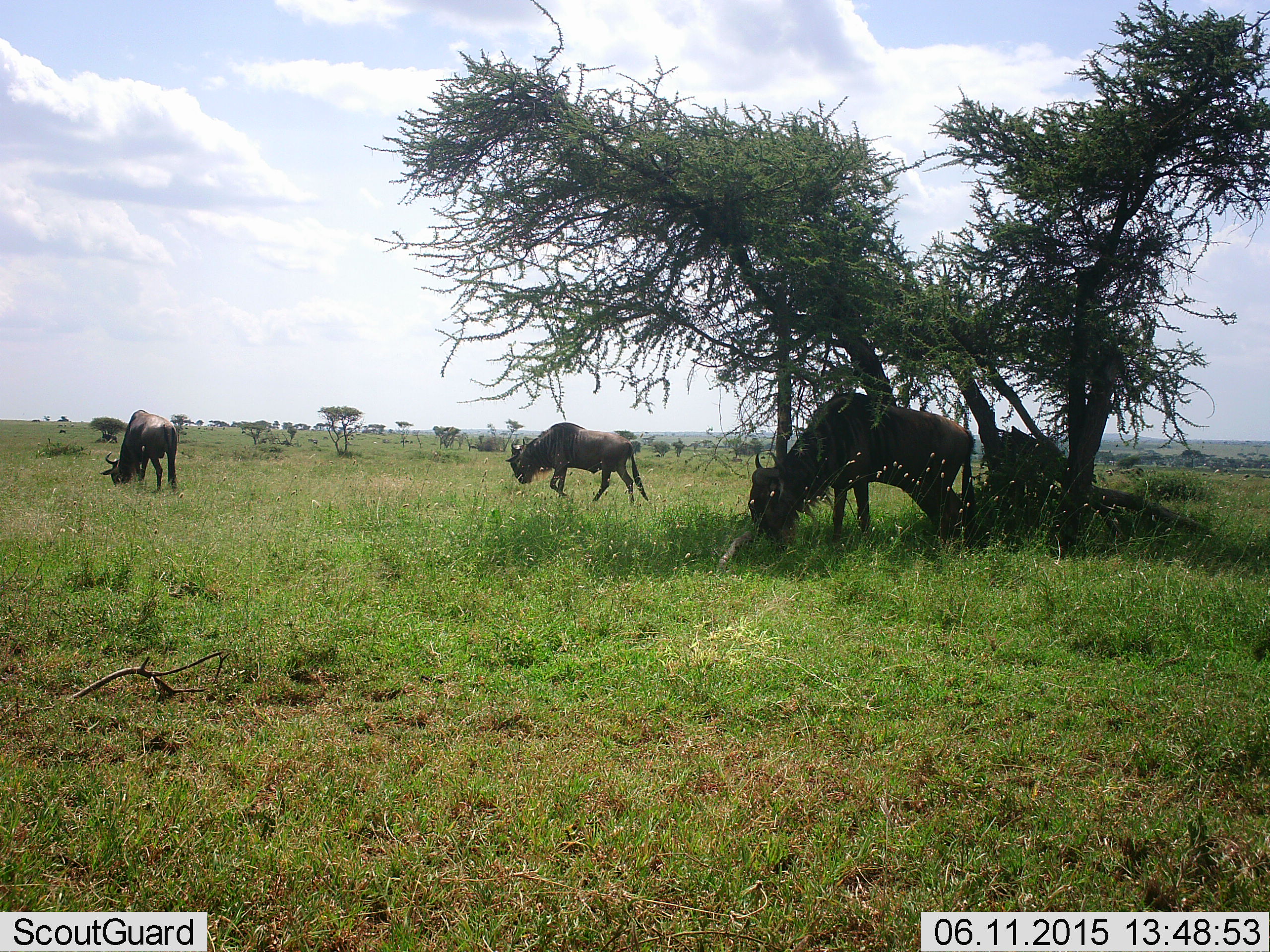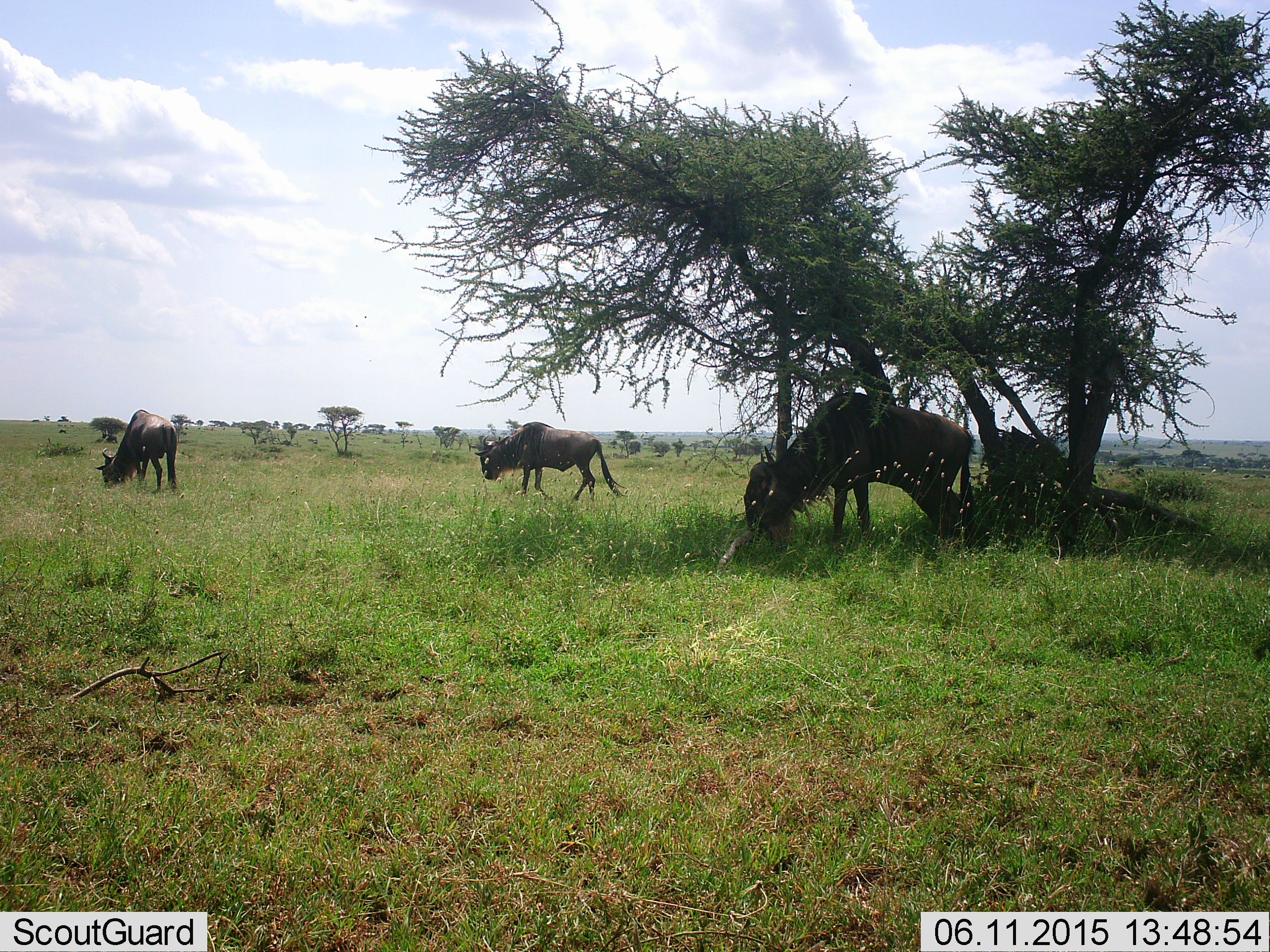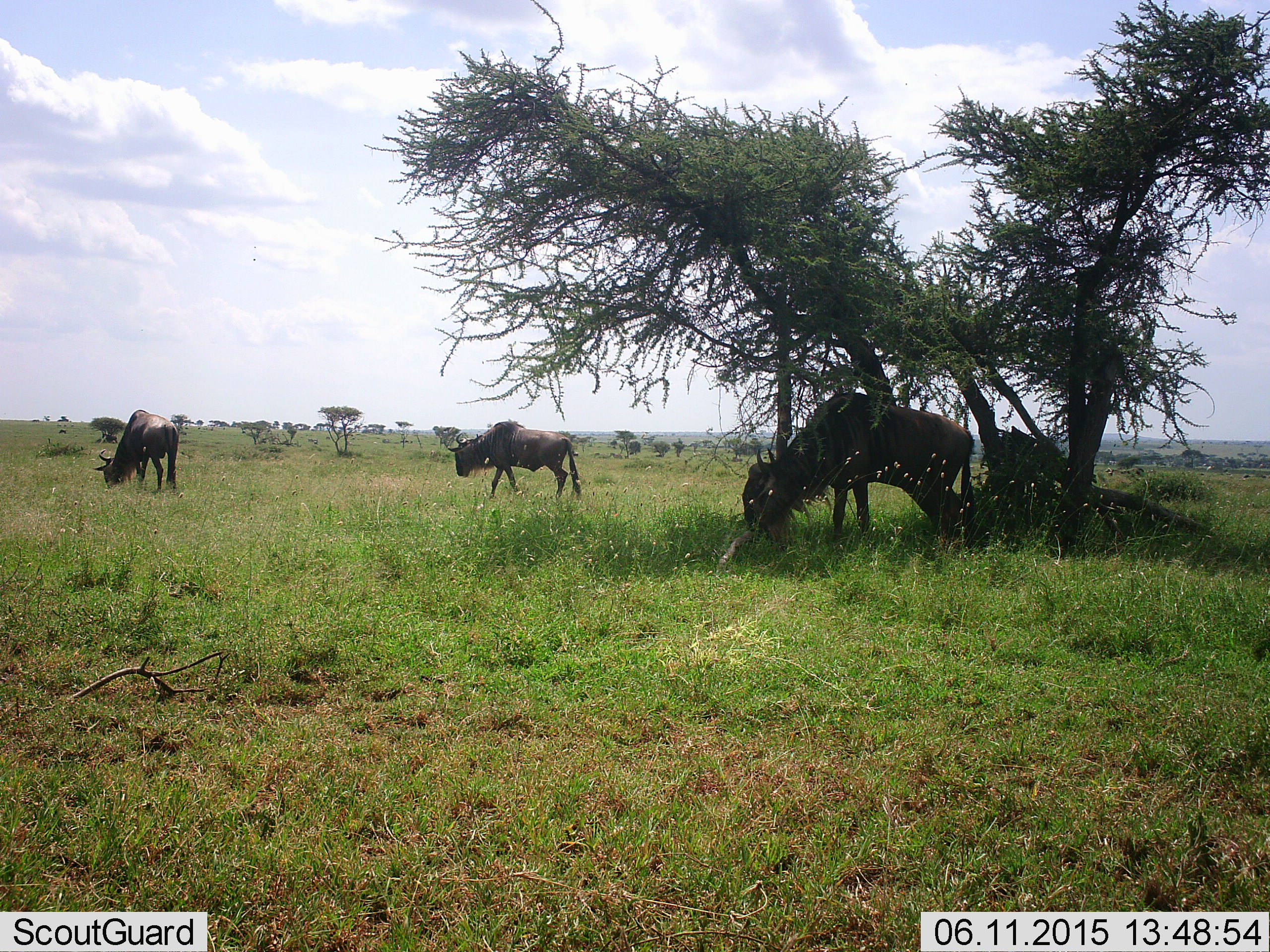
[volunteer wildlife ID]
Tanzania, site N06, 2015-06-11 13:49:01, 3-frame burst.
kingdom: Animalia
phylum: Chordata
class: Mammalia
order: Artiodactyla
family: Bovidae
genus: Connochaetes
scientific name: Connochaetes taurinus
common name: blue wildebeest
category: wildebeest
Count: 4.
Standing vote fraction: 30%.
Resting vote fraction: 10%.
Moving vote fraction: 40%.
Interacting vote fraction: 0%.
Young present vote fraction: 0%.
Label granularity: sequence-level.